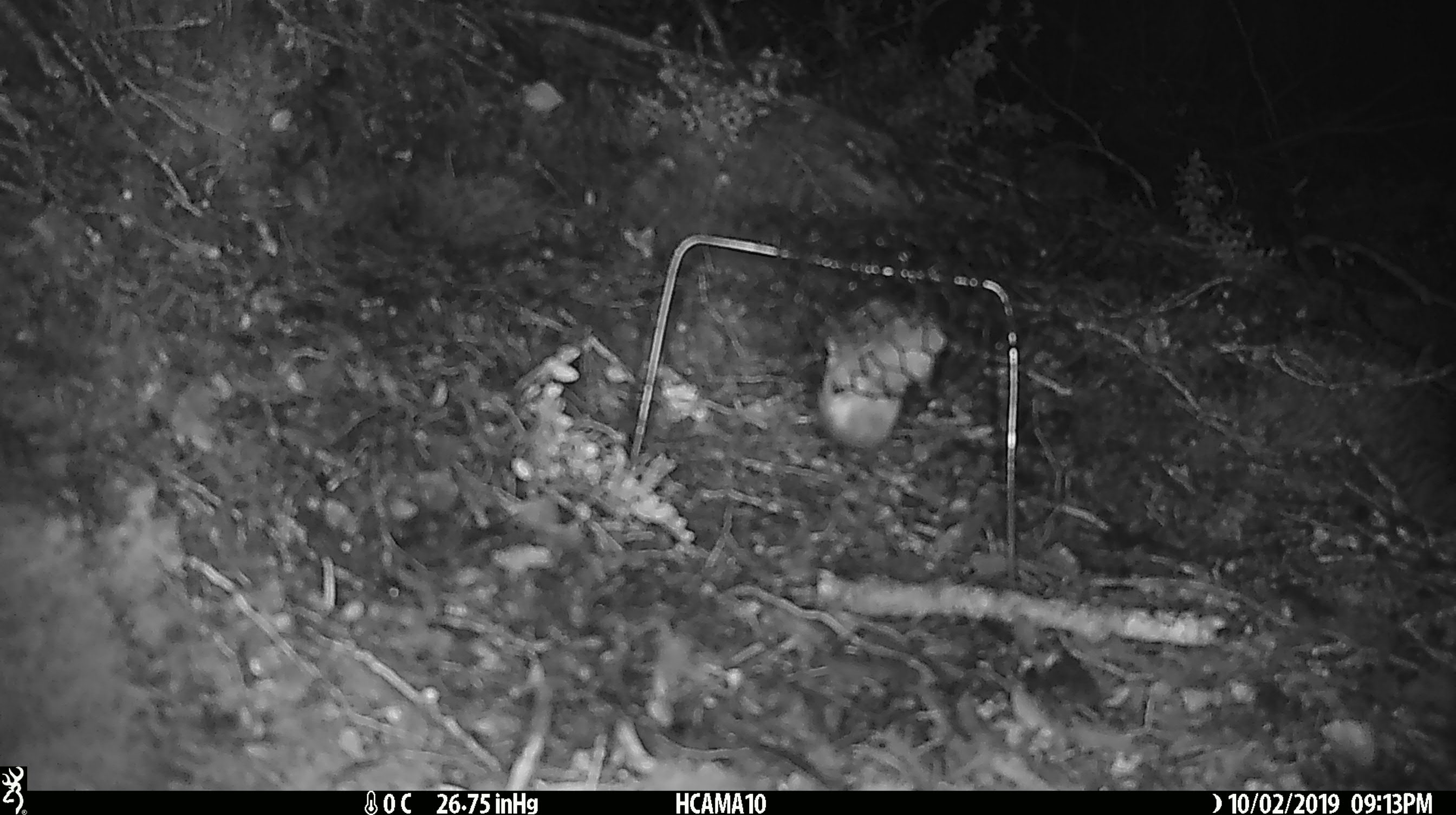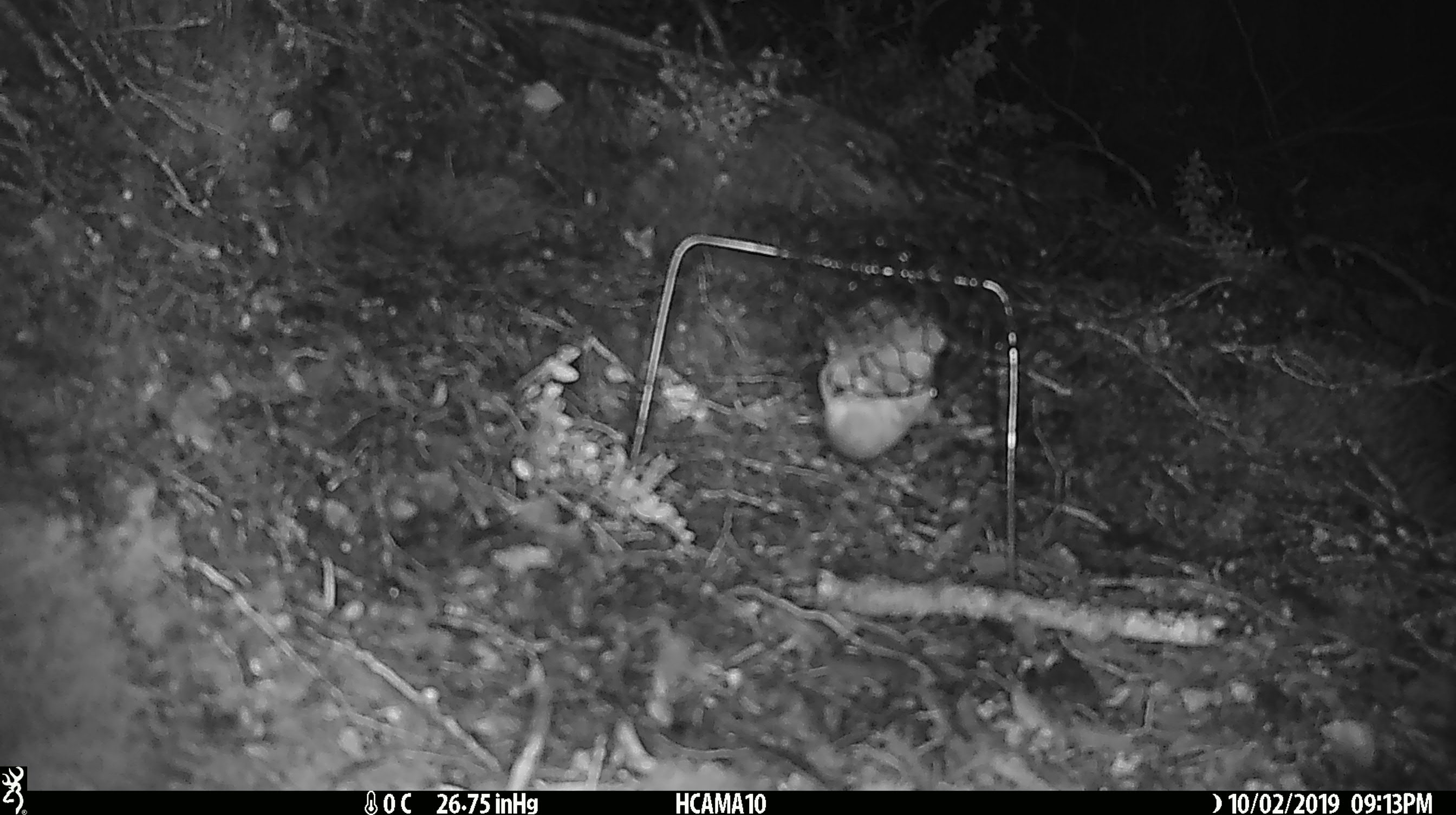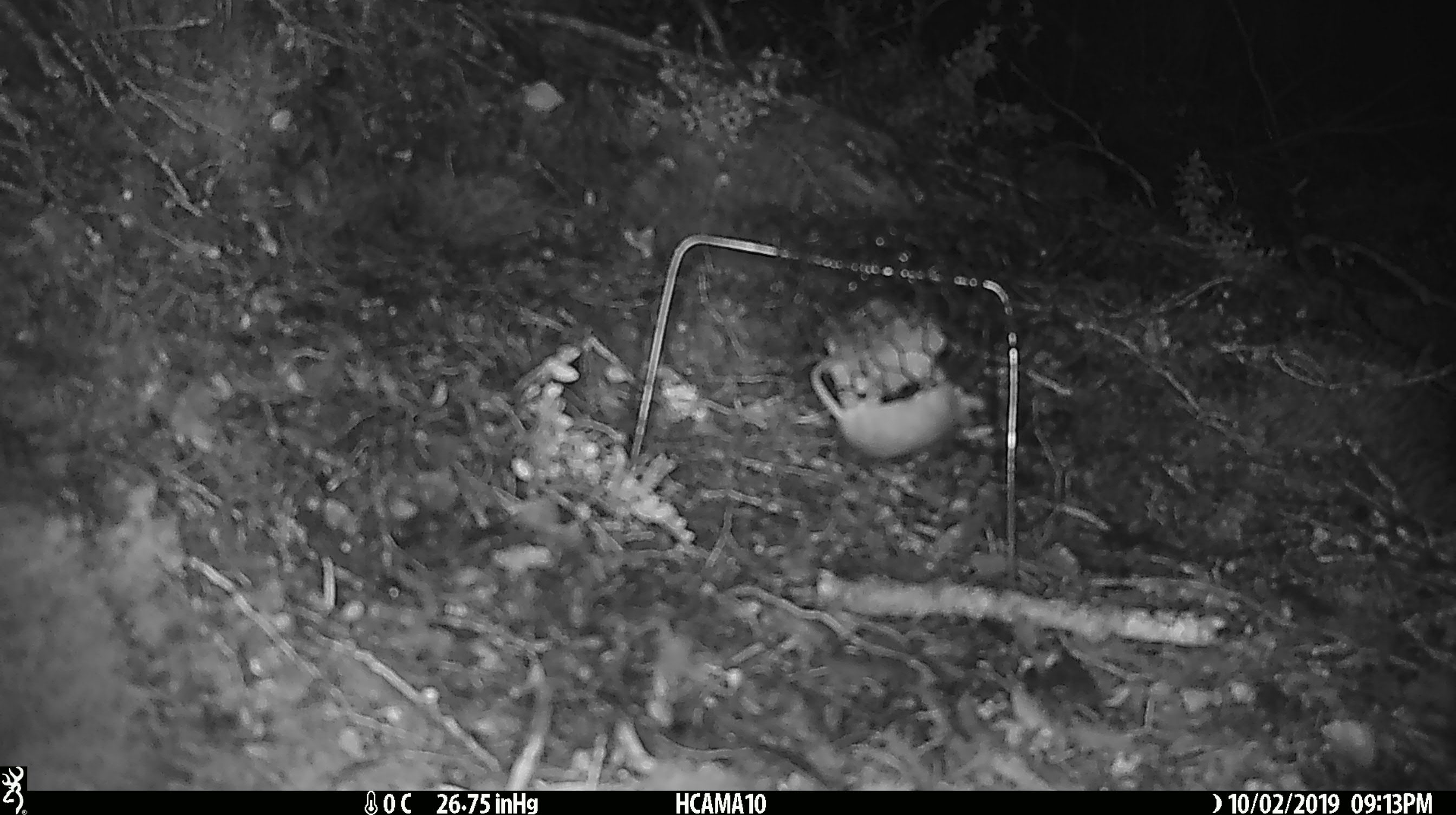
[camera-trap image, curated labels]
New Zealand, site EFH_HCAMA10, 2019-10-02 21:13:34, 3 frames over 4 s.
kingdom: Animalia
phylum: Chordata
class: Mammalia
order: Rodentia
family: Muridae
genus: Mus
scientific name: Mus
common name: mouse